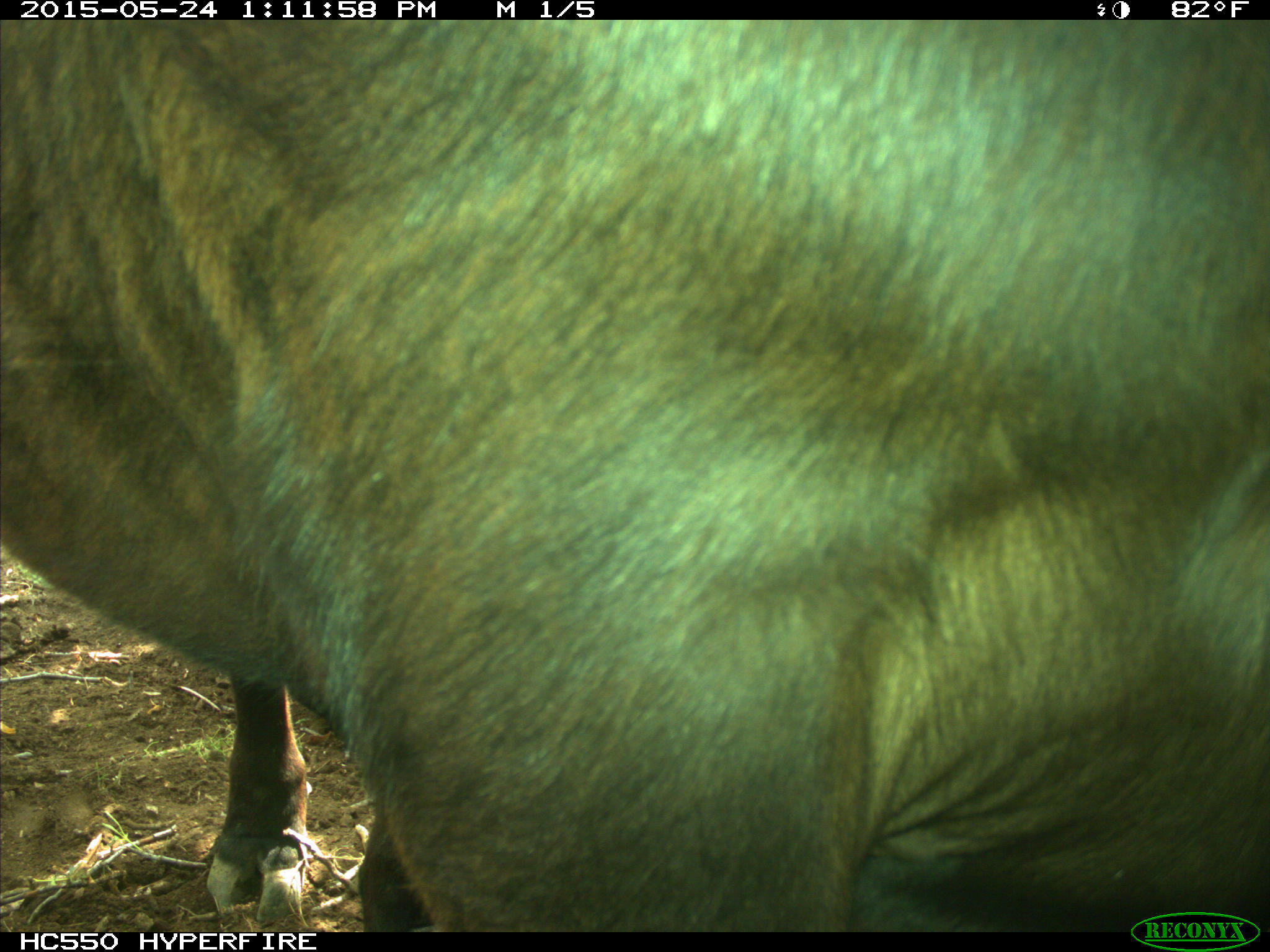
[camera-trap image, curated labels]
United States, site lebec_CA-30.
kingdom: Animalia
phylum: Chordata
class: Mammalia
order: Artiodactyla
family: Bovidae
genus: Bos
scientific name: Bos taurus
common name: domestic cow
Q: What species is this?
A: Bos taurus (domestic cow).